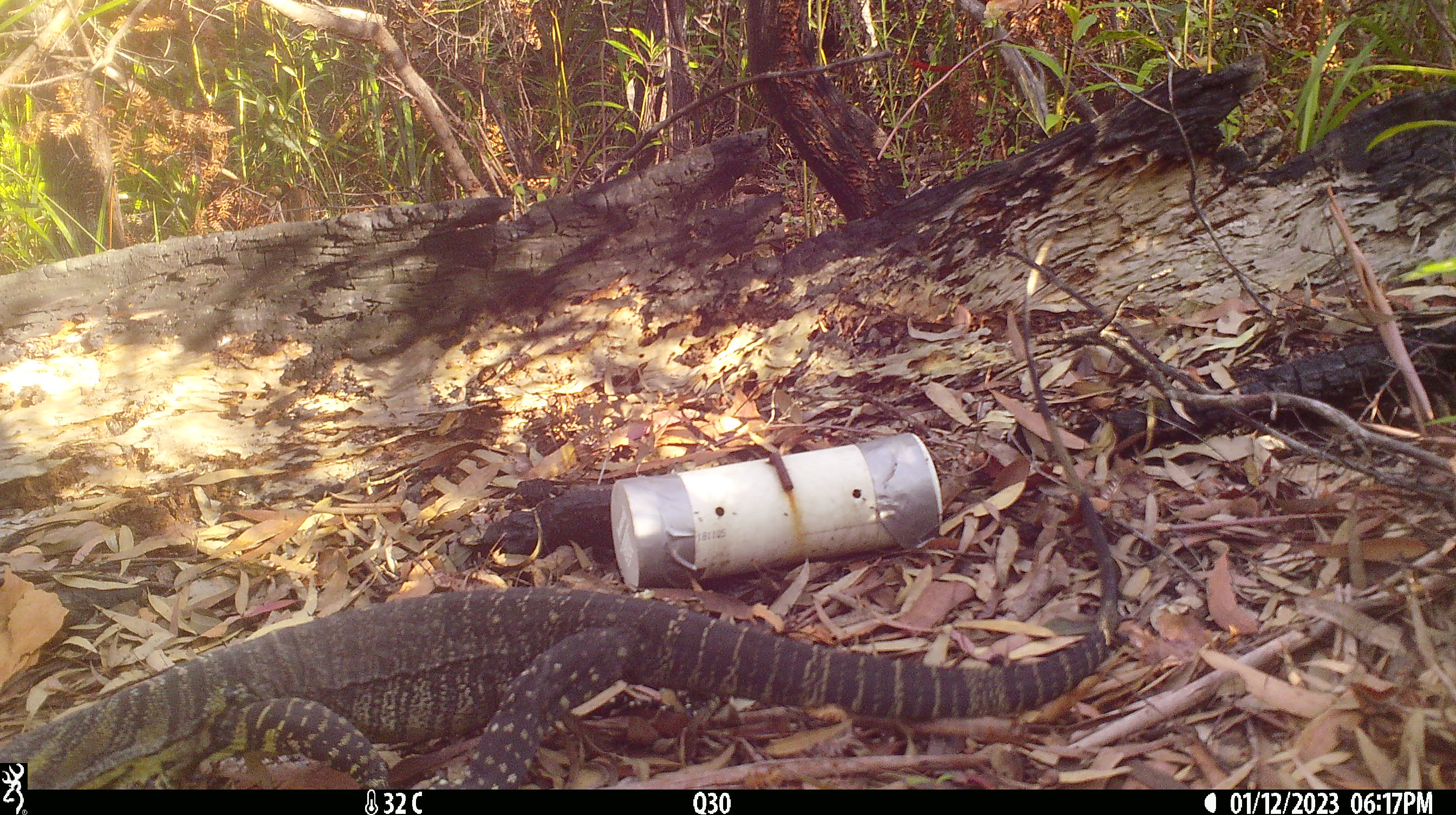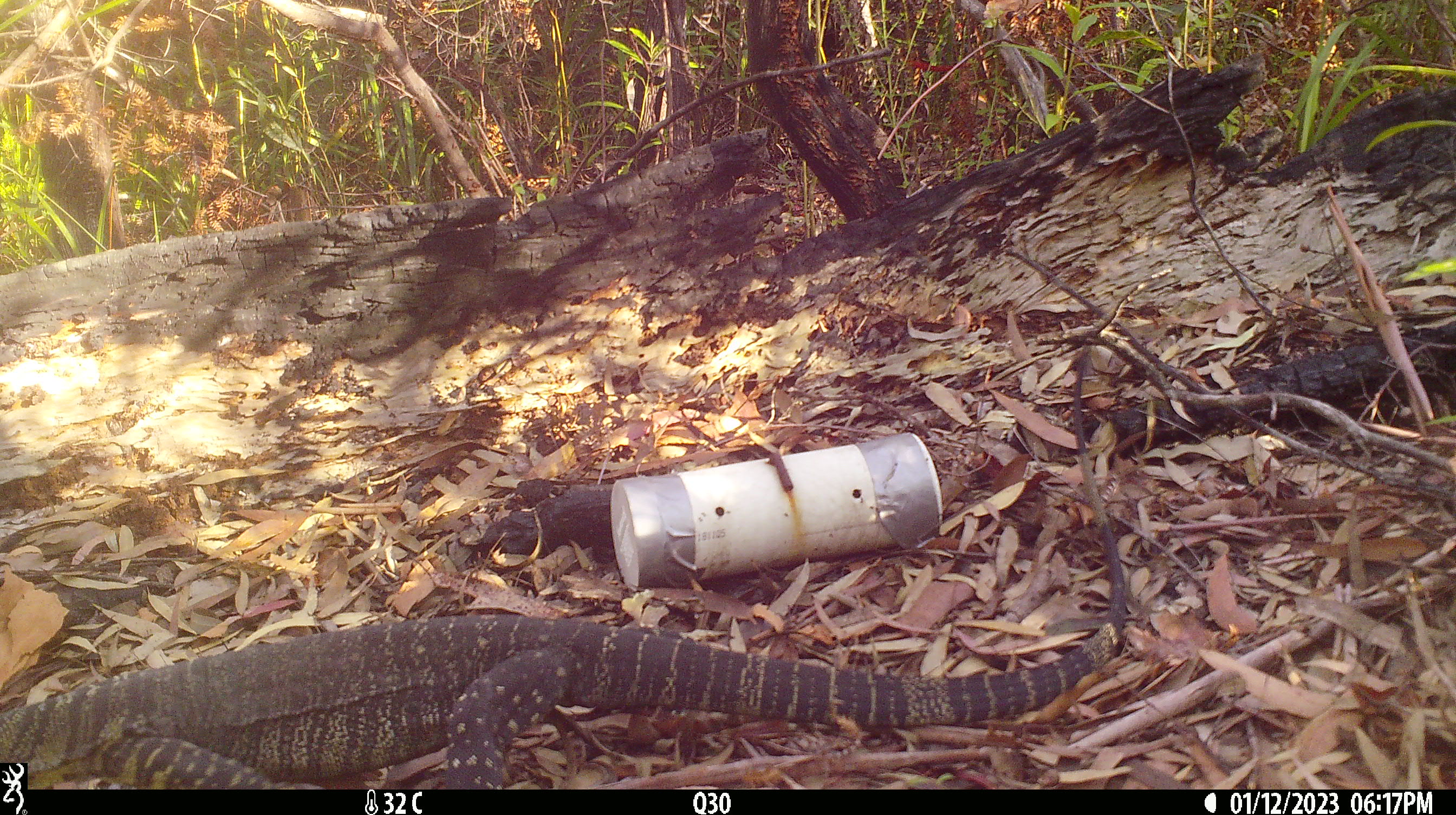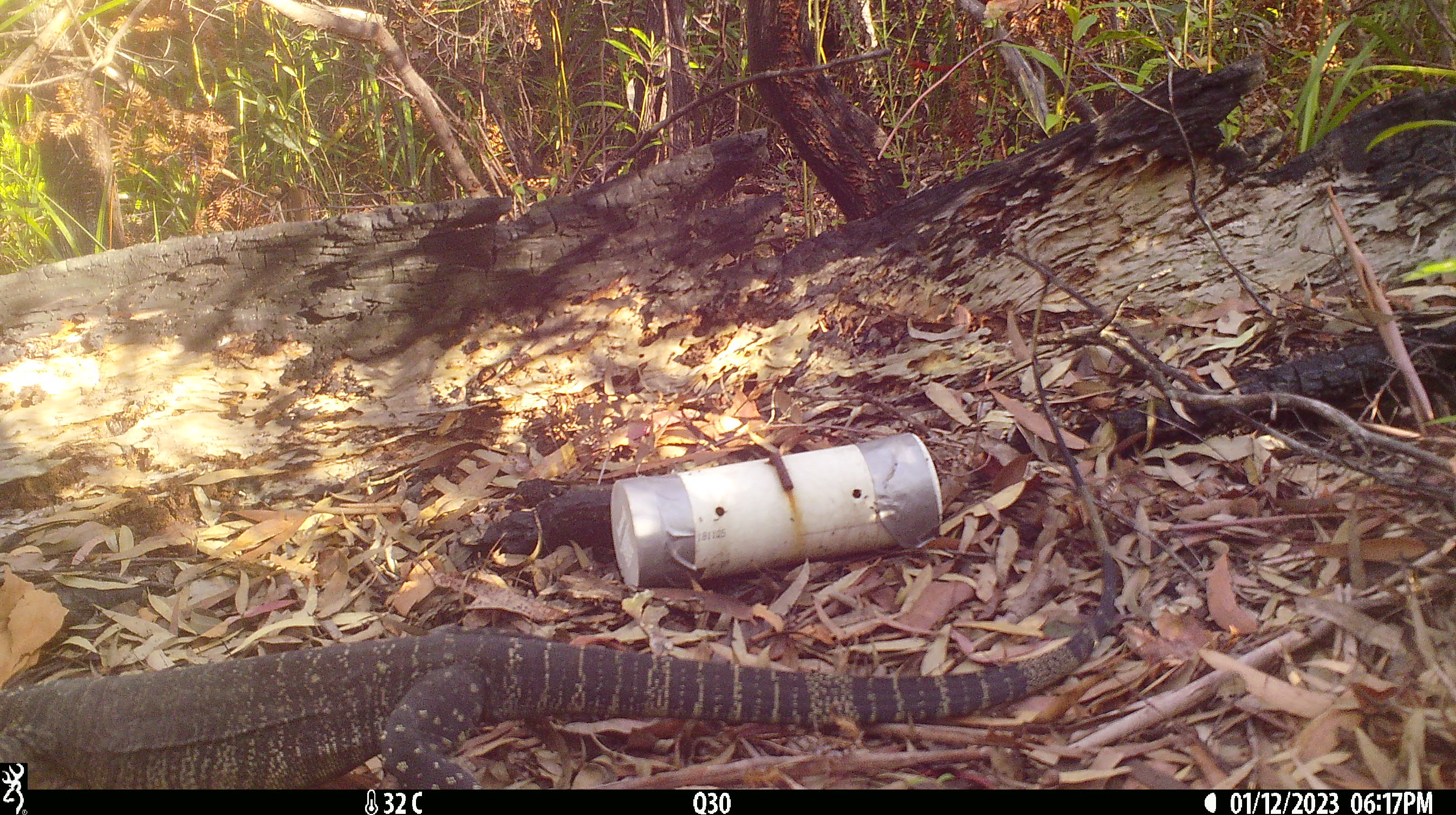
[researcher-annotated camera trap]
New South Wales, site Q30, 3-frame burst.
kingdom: Animalia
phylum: Chordata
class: Reptilia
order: Squamata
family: Varanidae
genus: Varanus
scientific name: Varanus varius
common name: lace monitor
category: goanna